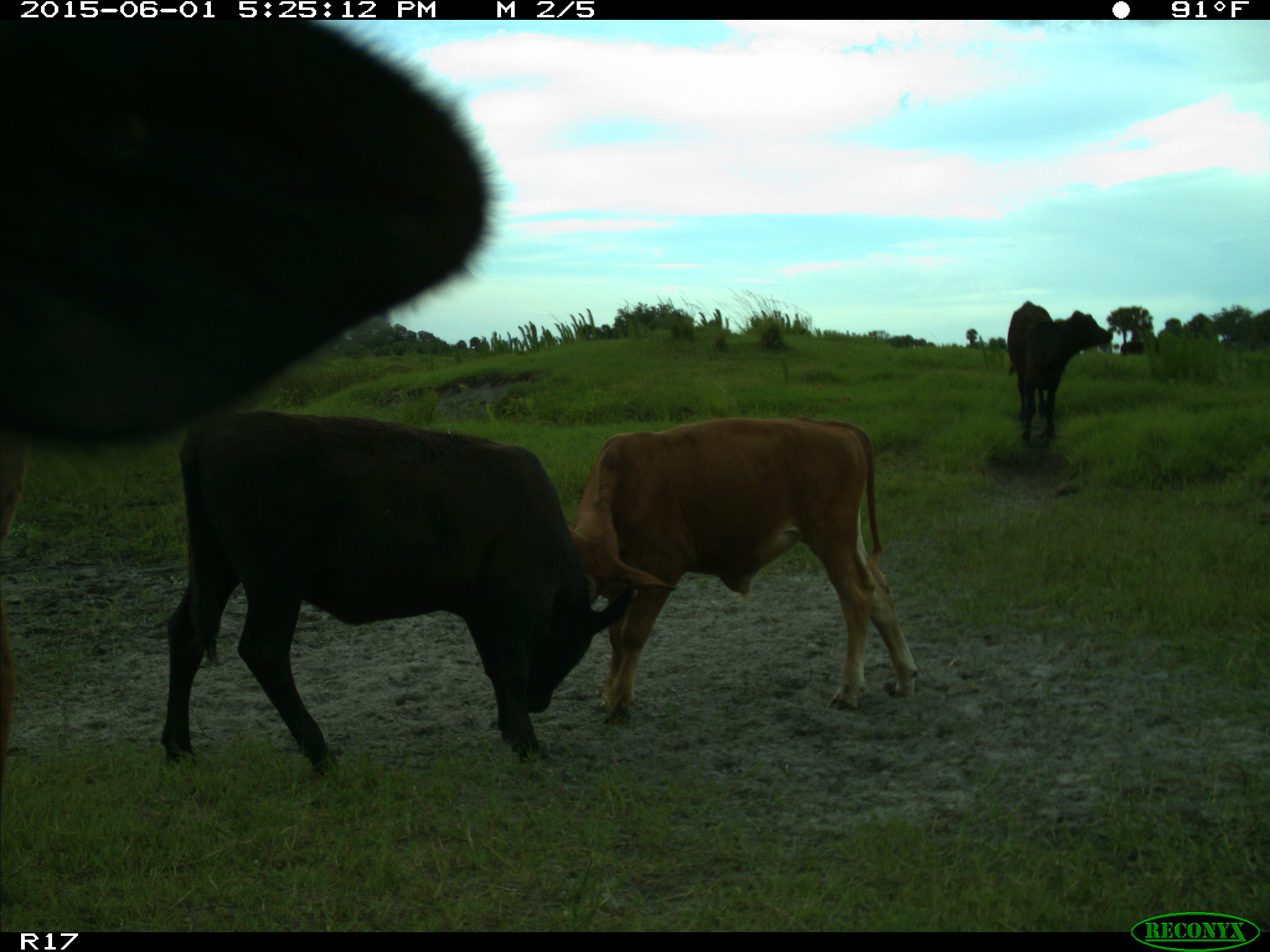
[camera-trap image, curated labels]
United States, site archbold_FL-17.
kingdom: Animalia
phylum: Chordata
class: Mammalia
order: Artiodactyla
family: Bovidae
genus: Bos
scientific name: Bos taurus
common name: domestic cow